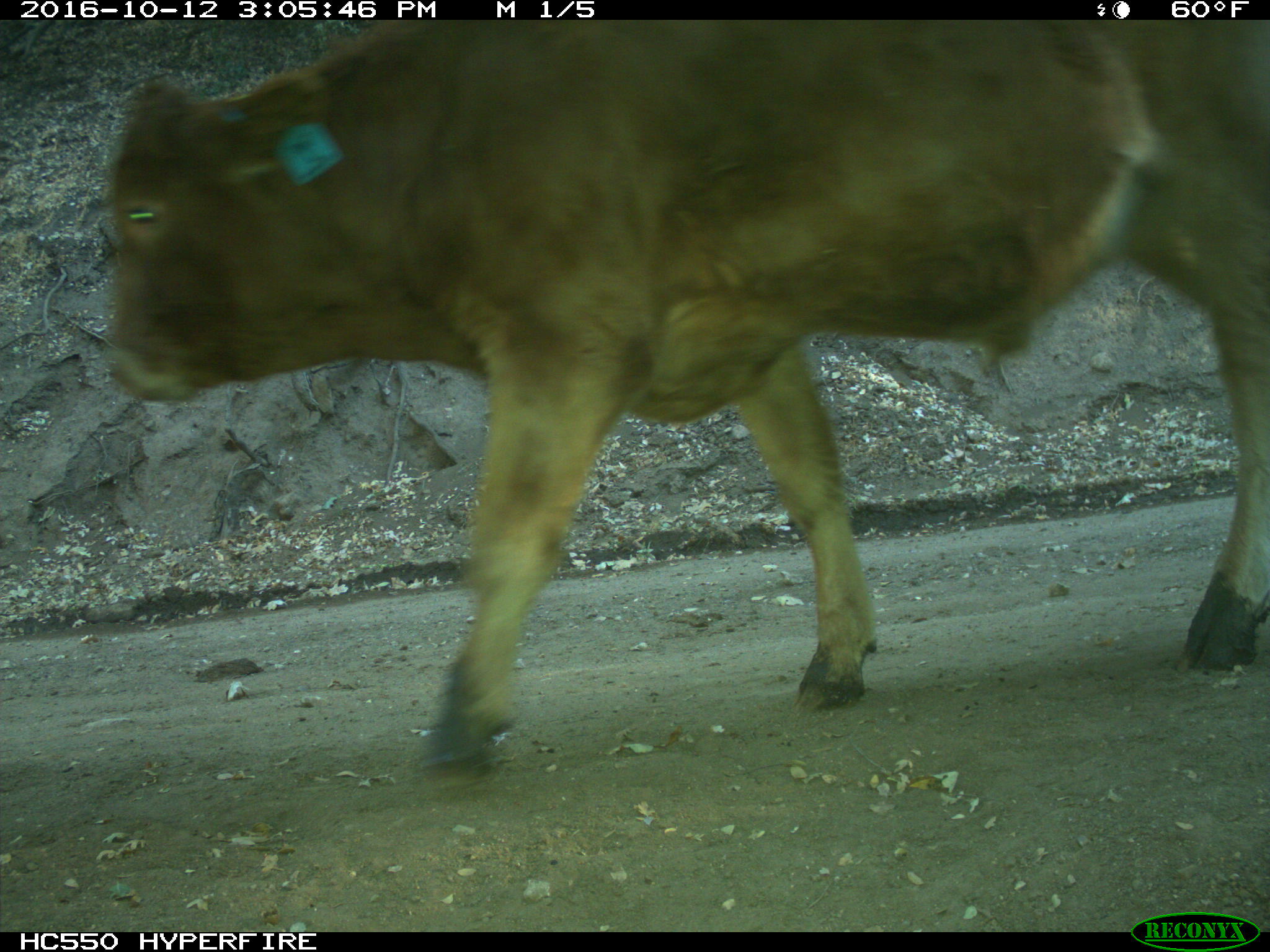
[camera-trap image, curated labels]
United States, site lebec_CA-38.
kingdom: Animalia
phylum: Chordata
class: Mammalia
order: Artiodactyla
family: Bovidae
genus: Bos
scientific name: Bos taurus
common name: domestic cow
Bos taurus (domestic cow).